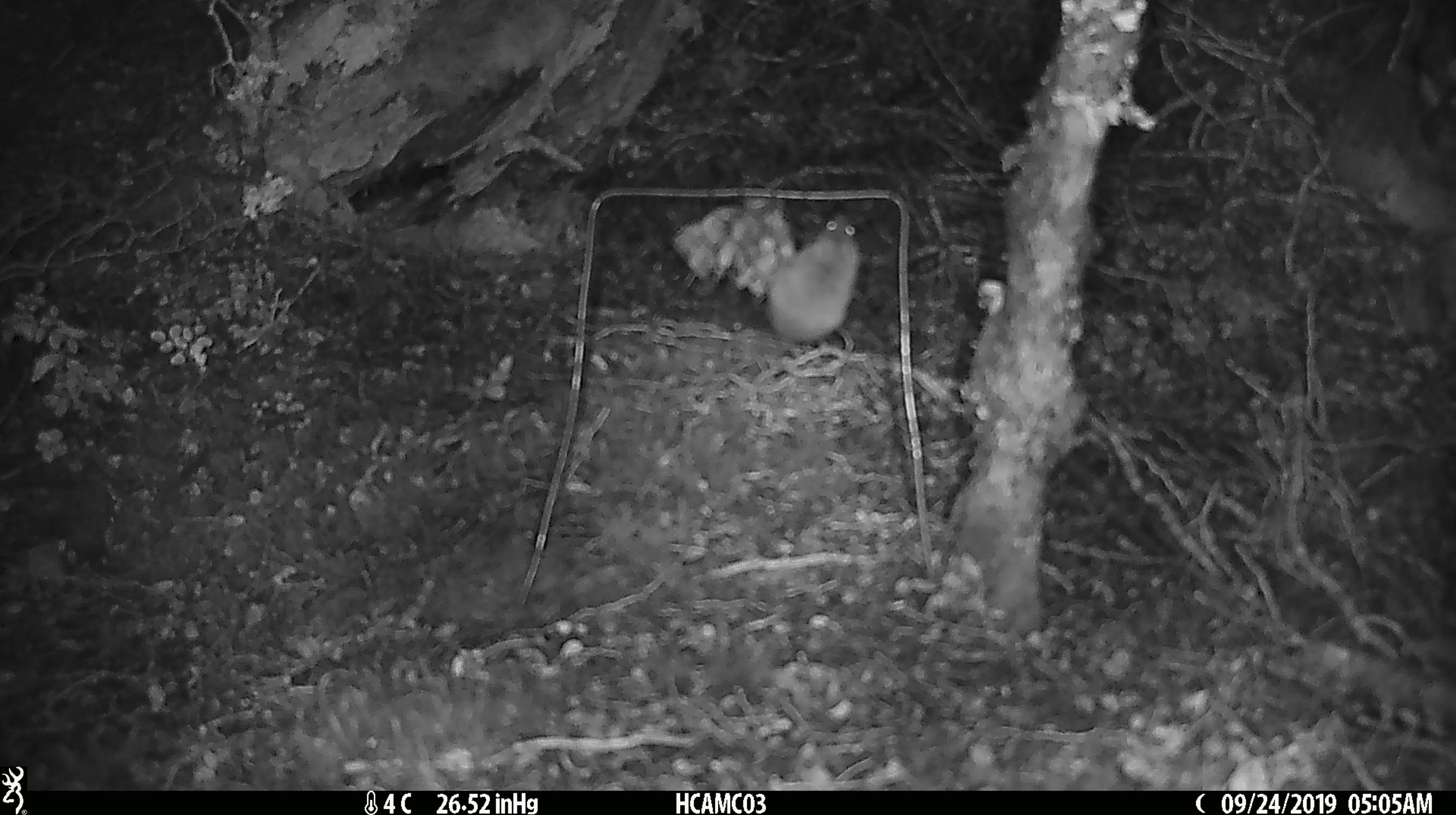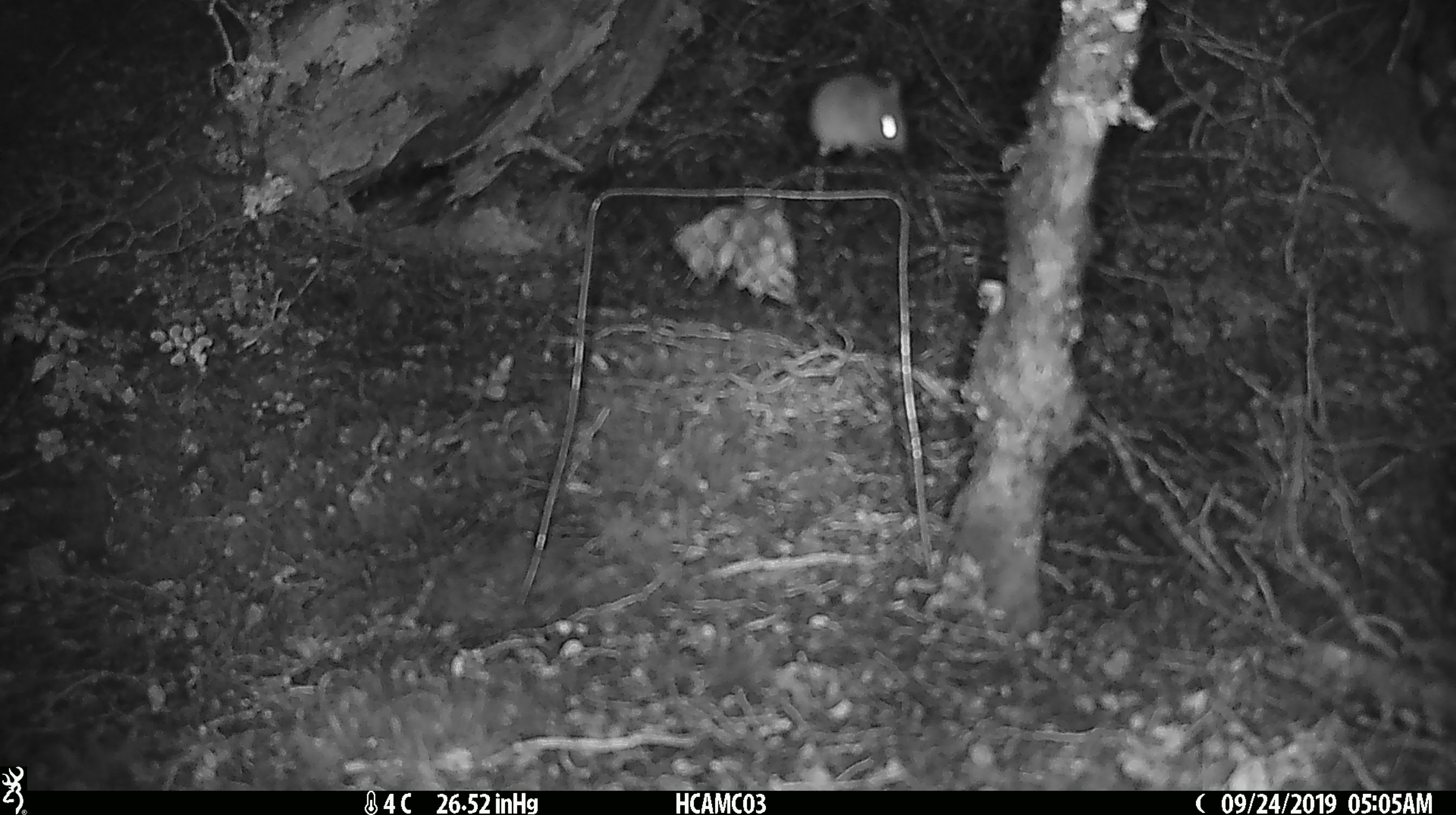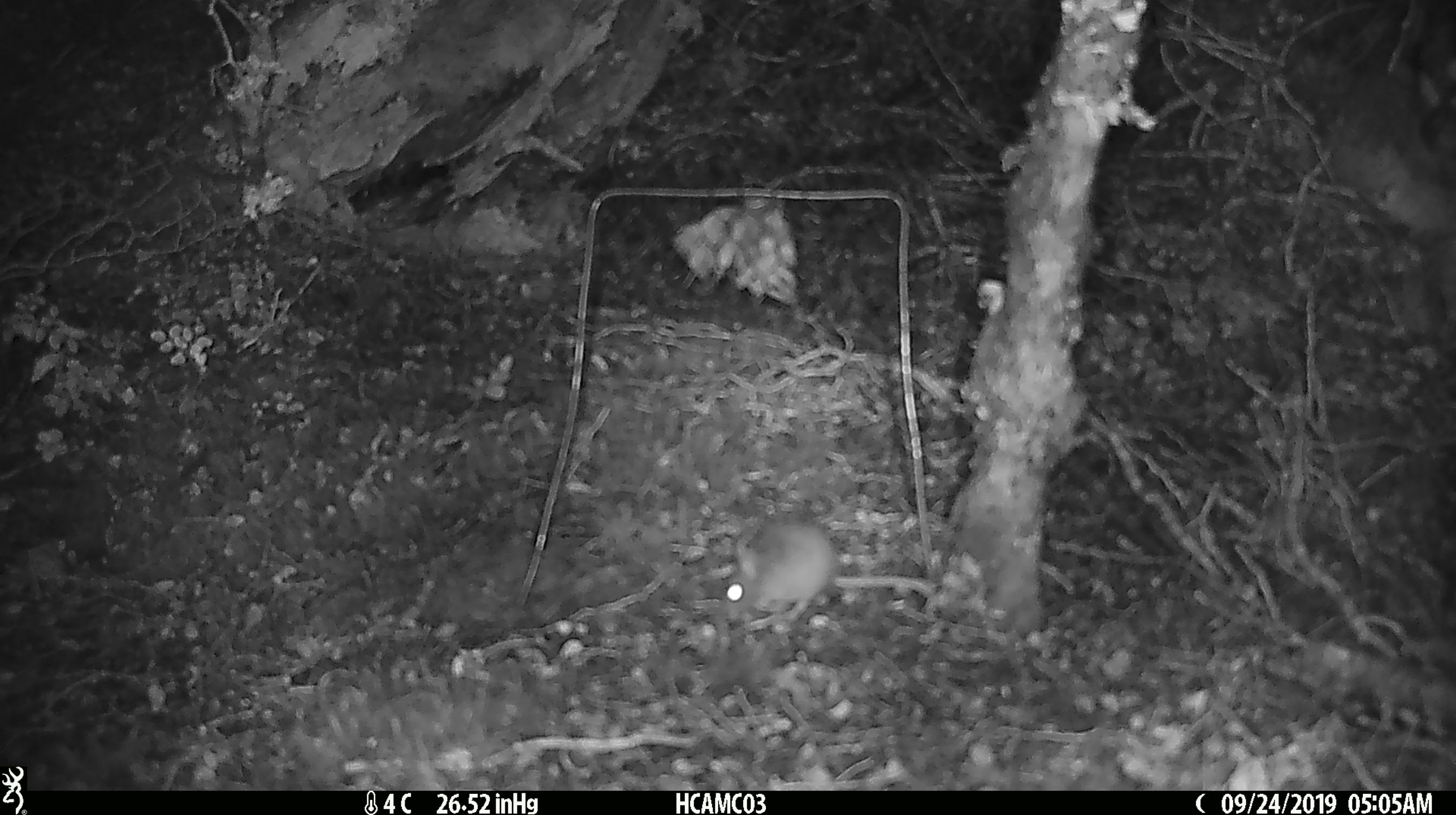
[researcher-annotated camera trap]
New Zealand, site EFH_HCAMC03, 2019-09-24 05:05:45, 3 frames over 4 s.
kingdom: Animalia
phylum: Chordata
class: Mammalia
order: Rodentia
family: Muridae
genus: Mus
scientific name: Mus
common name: mouse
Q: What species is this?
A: Mouse (Mus).